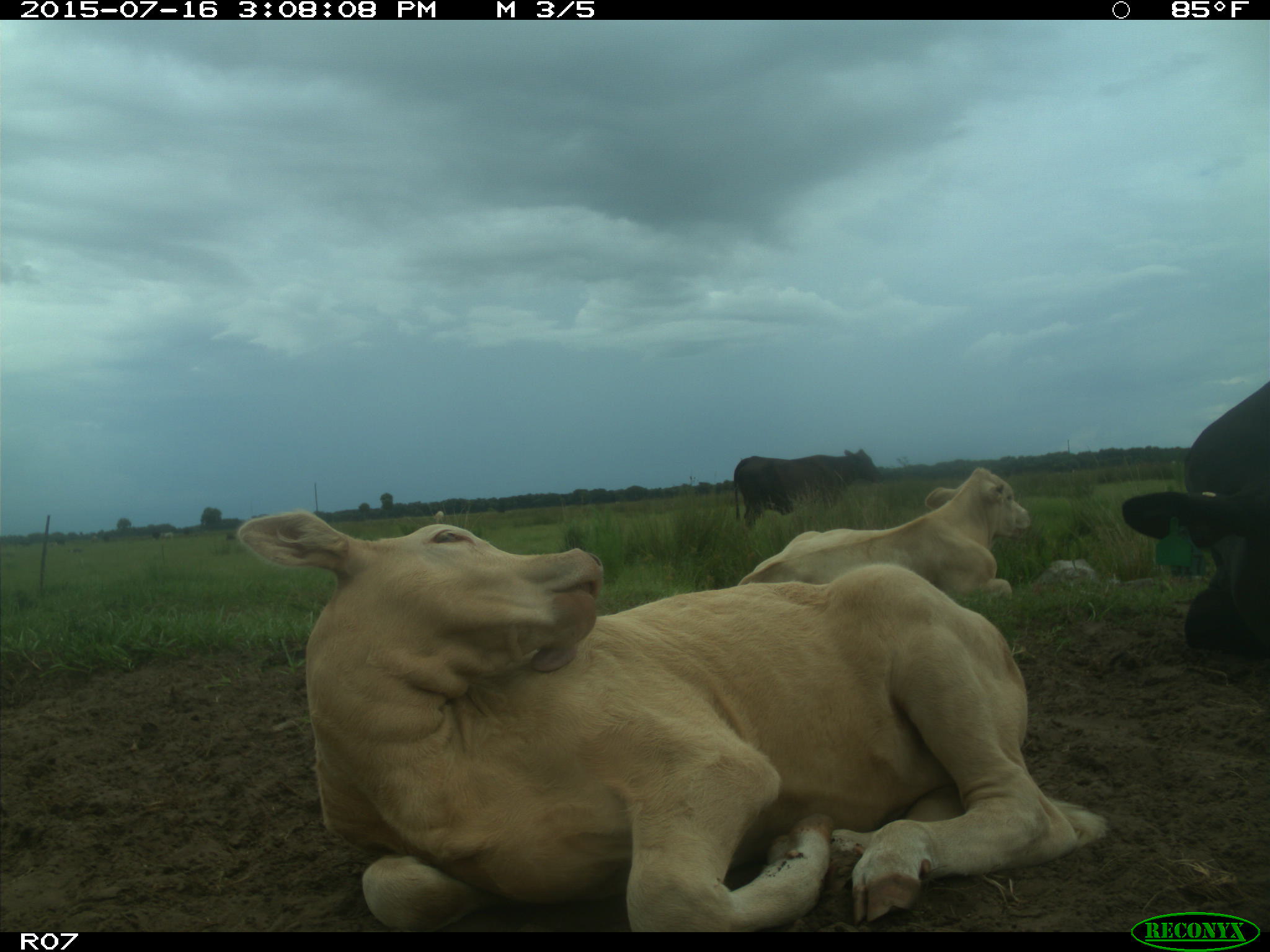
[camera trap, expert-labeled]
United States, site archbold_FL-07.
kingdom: Animalia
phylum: Chordata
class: Mammalia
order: Artiodactyla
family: Bovidae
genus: Bos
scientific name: Bos taurus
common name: domestic cow